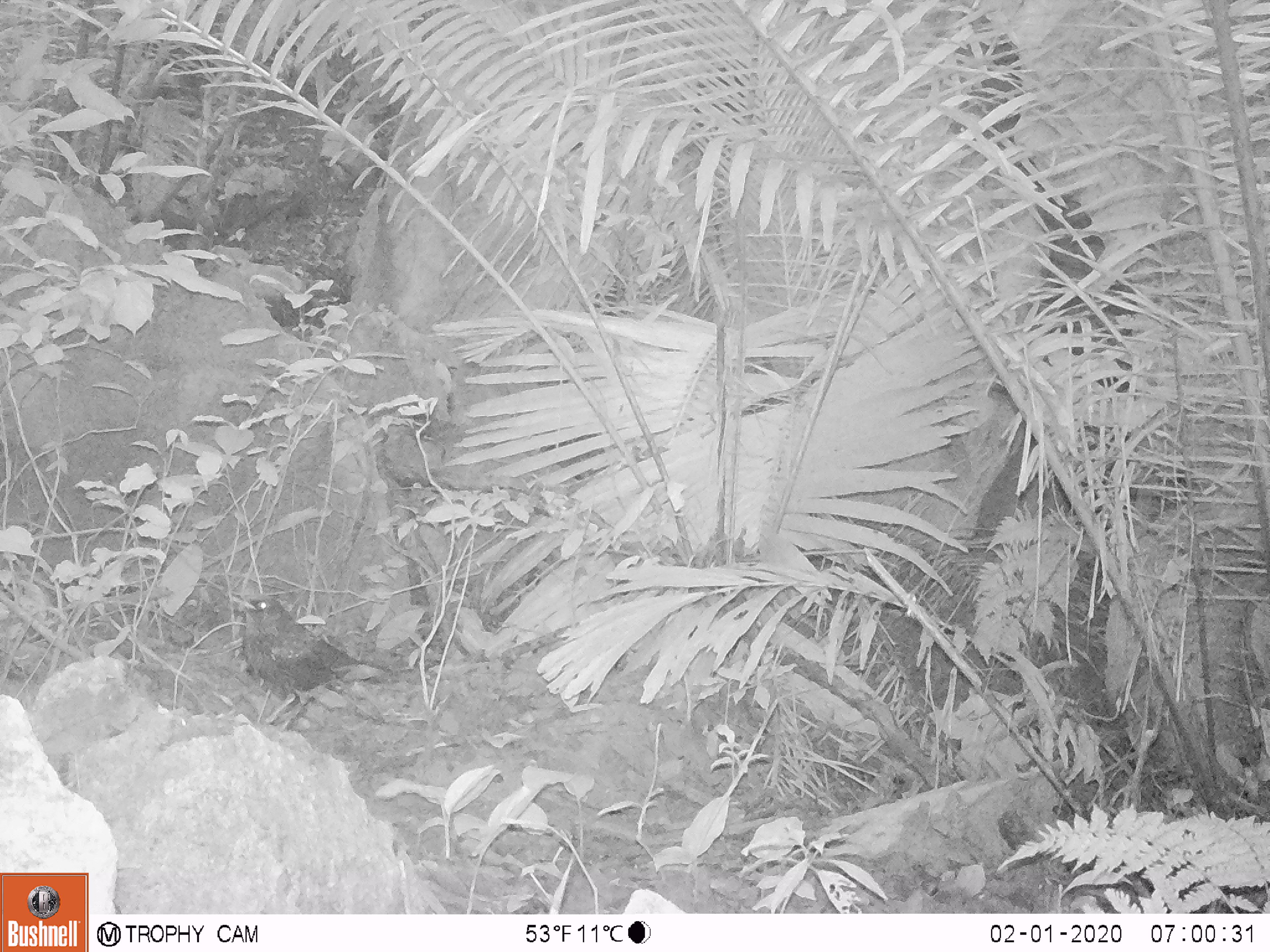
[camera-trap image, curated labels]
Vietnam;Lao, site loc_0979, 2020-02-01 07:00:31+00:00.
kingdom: Animalia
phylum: Chordata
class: Aves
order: Passeriformes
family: Muscicapidae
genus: Myophonus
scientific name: Myophonus caeruleus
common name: blue whistling thrush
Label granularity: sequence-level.